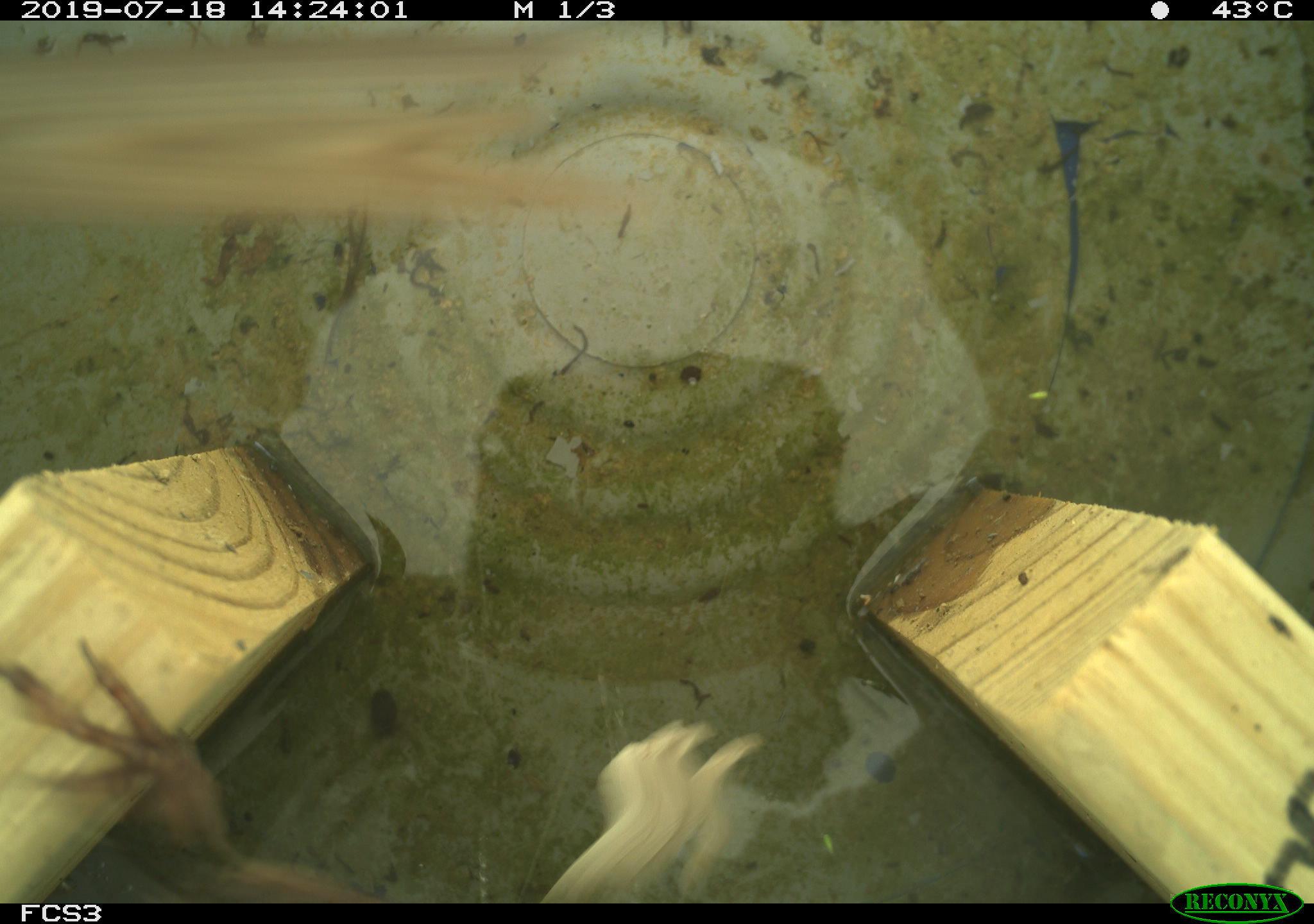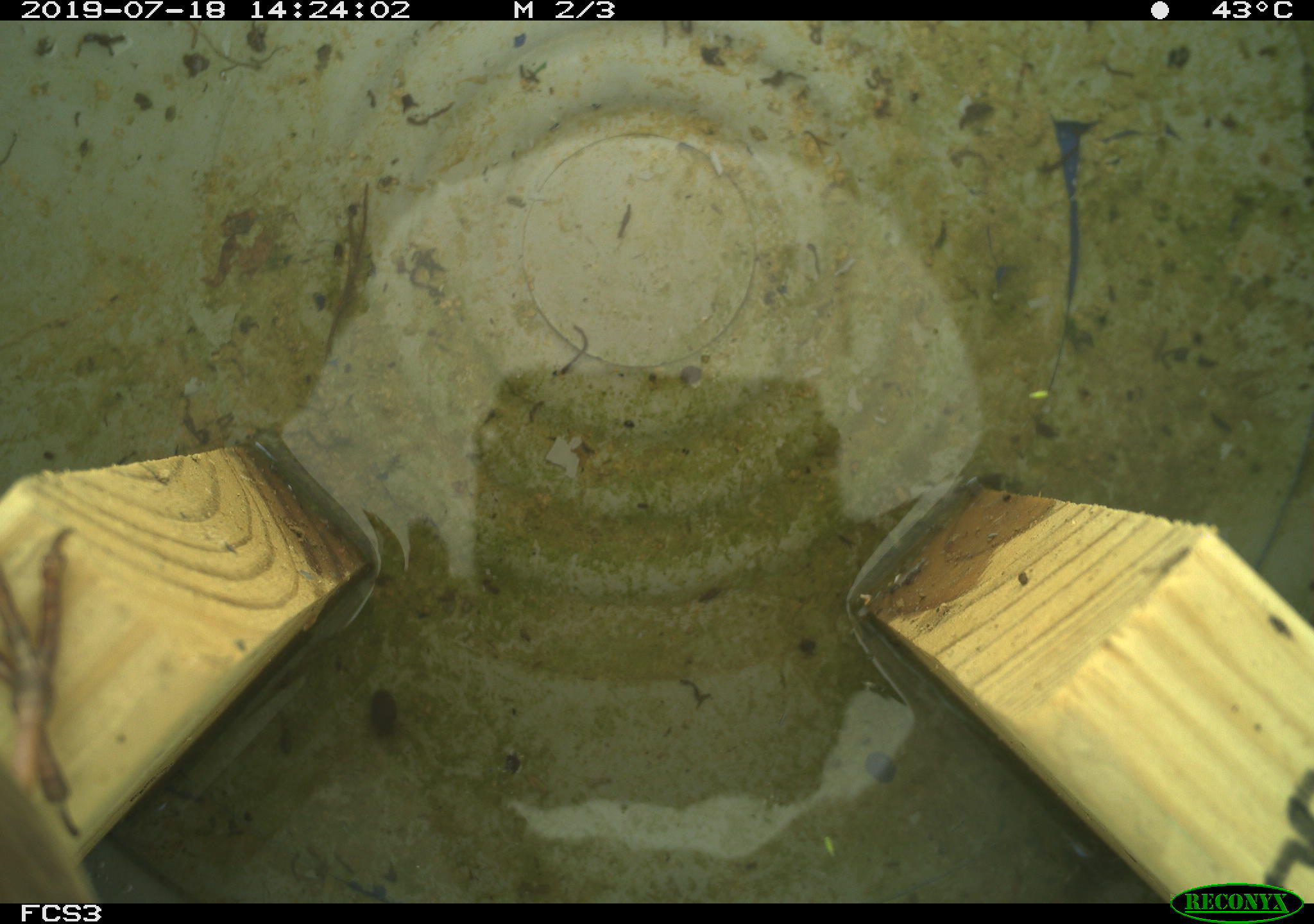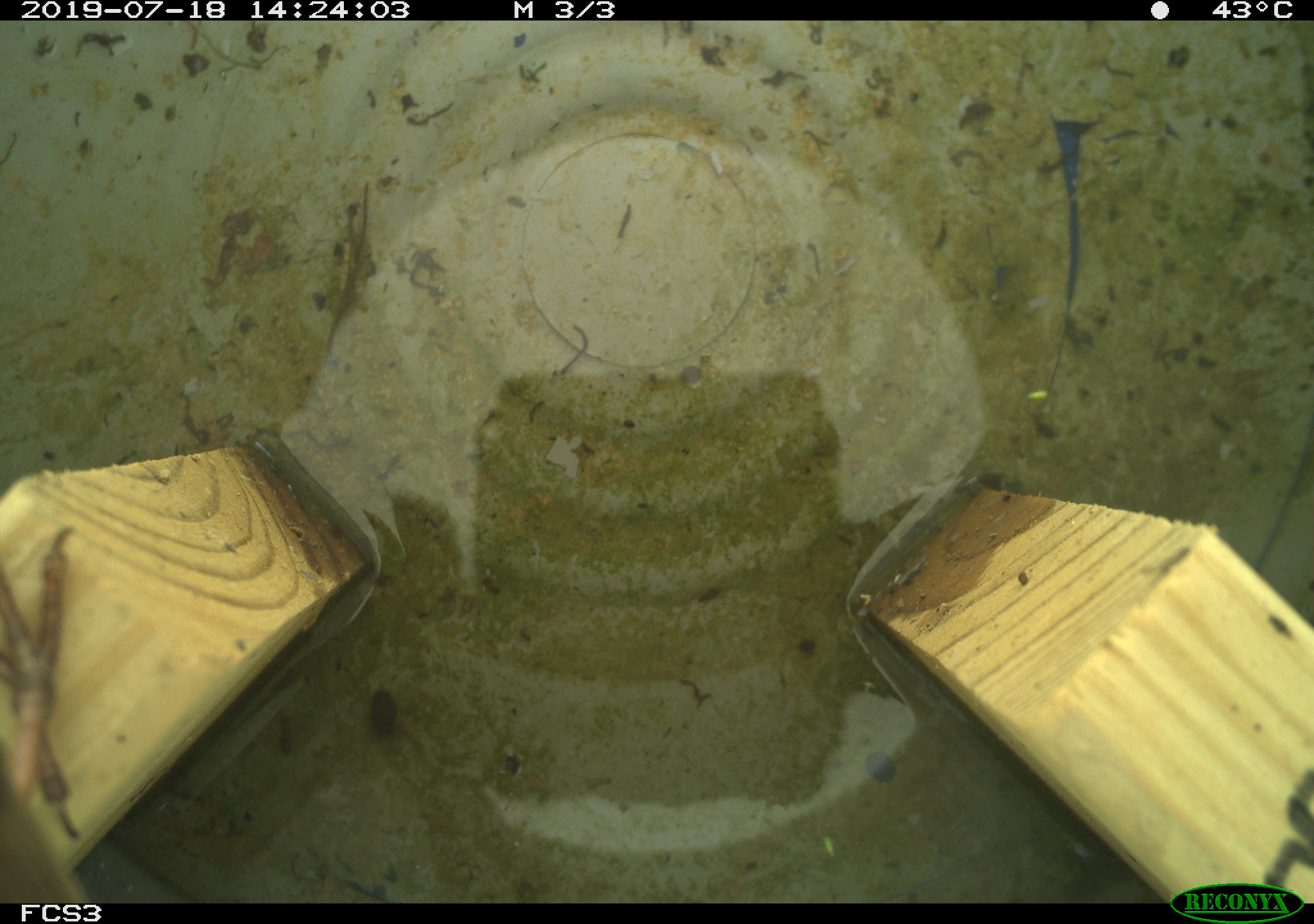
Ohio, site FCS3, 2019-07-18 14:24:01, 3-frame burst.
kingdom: Animalia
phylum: Chordata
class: Aves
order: Passeriformes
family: Passerellidae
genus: Melospiza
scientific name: Melospiza melodia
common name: song sparrow